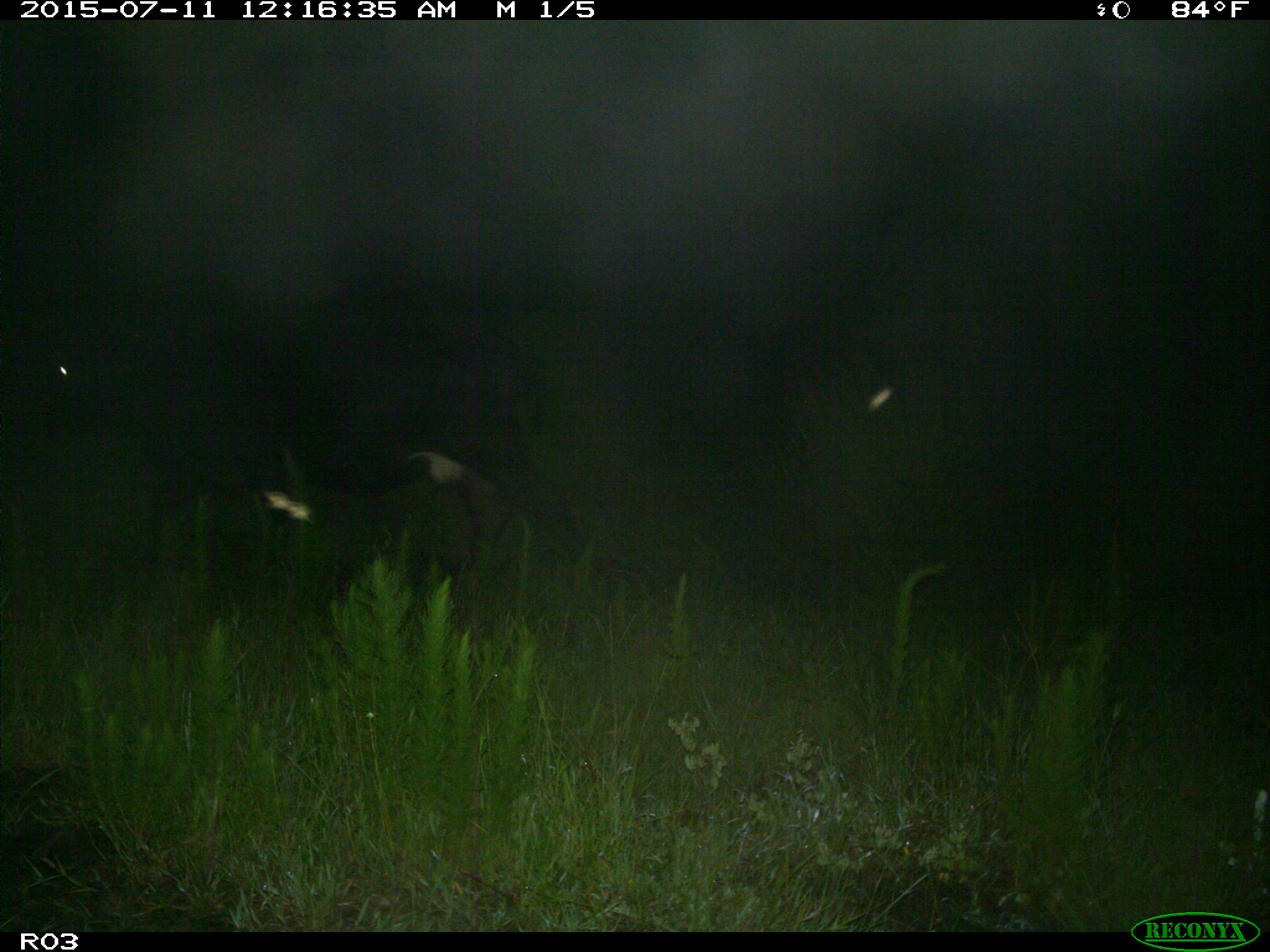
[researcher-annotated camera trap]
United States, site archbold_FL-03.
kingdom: Animalia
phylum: Chordata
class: Mammalia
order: Artiodactyla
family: Bovidae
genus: Bos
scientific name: Bos taurus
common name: domestic cow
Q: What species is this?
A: Bos taurus (domestic cow).